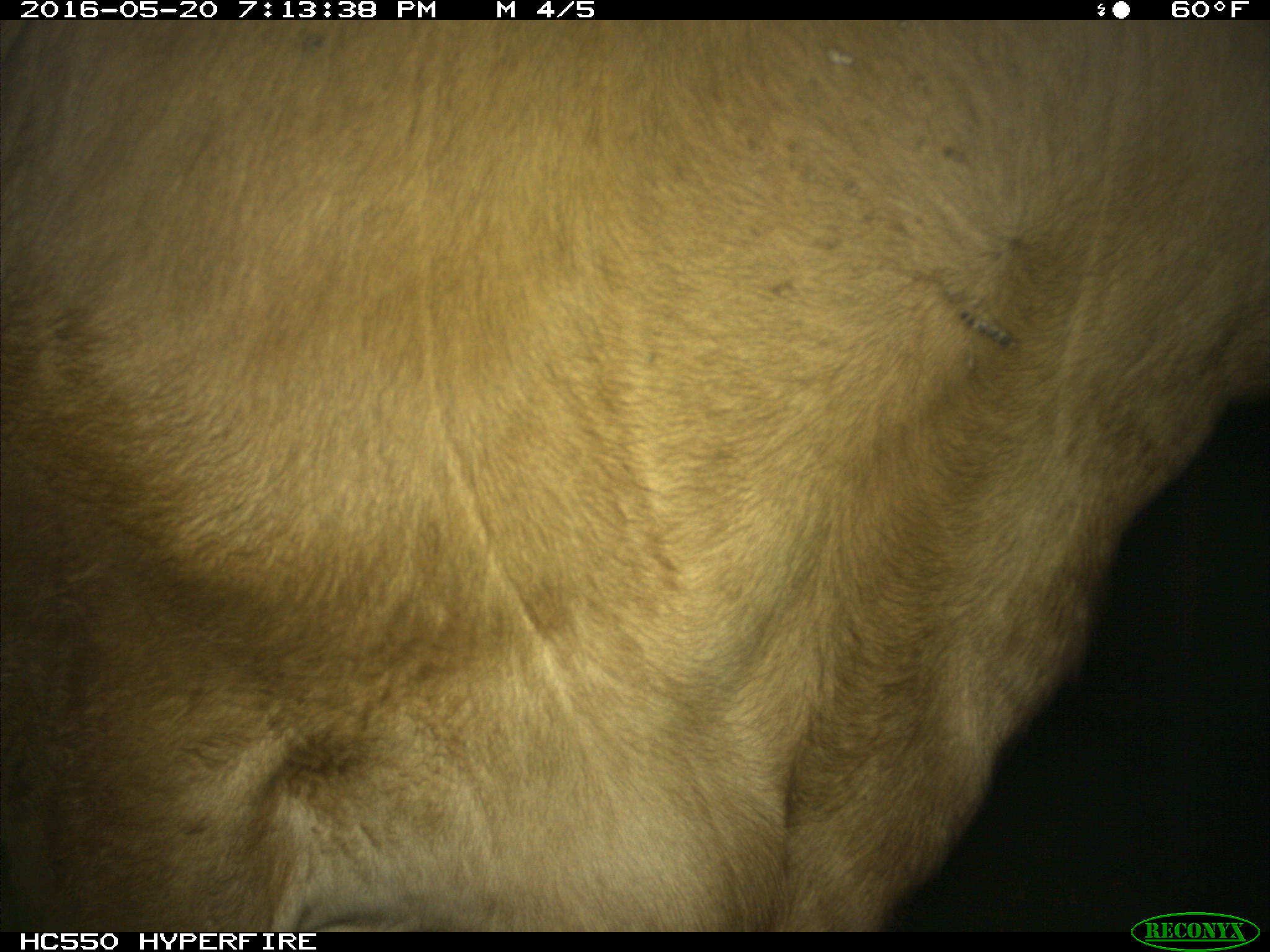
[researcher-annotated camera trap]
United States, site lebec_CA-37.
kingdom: Animalia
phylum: Chordata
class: Mammalia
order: Artiodactyla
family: Bovidae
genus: Bos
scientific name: Bos taurus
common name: domestic cow